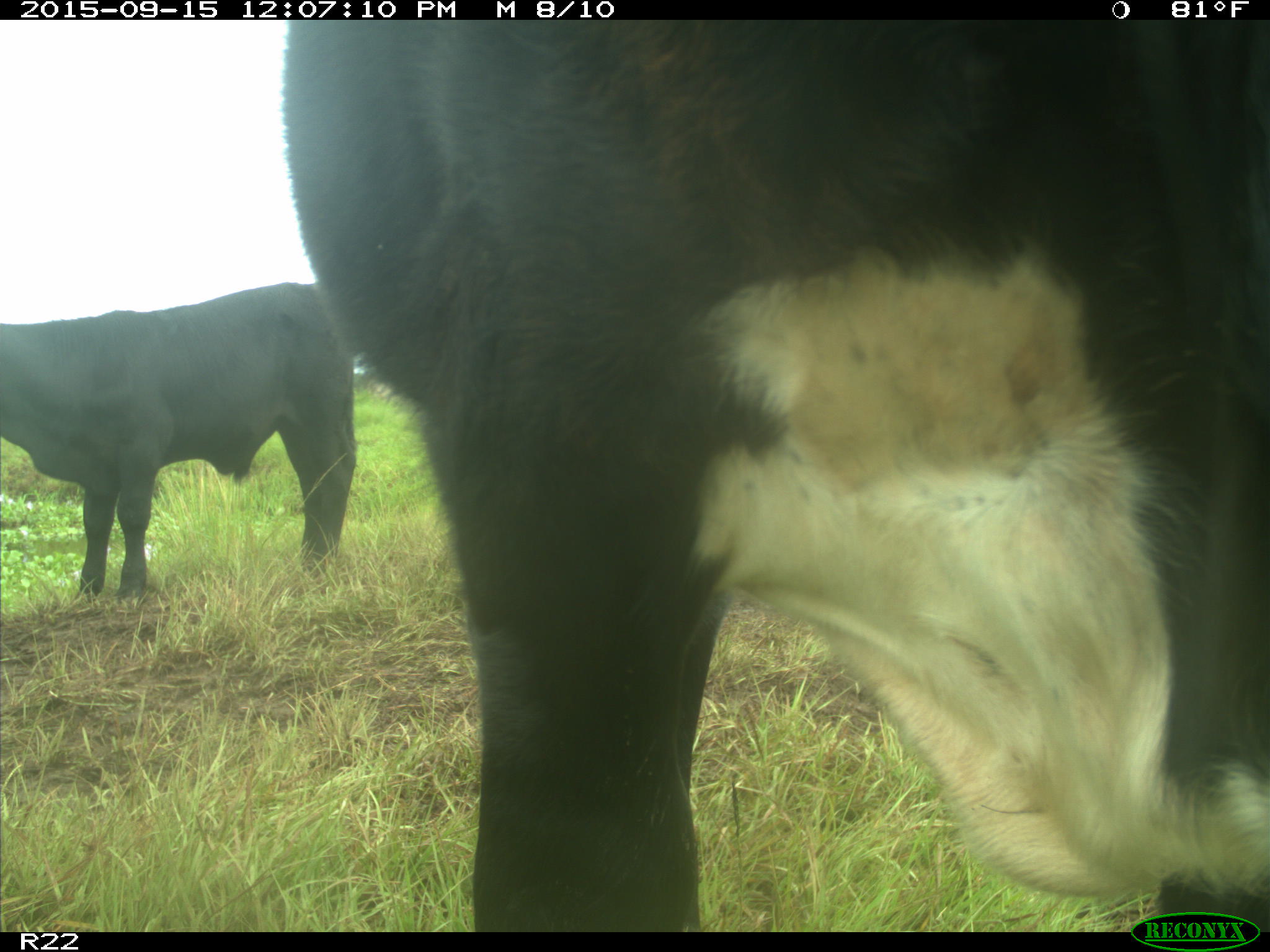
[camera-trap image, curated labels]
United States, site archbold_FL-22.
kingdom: Animalia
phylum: Chordata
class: Mammalia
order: Artiodactyla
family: Bovidae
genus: Bos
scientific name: Bos taurus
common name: domestic cow